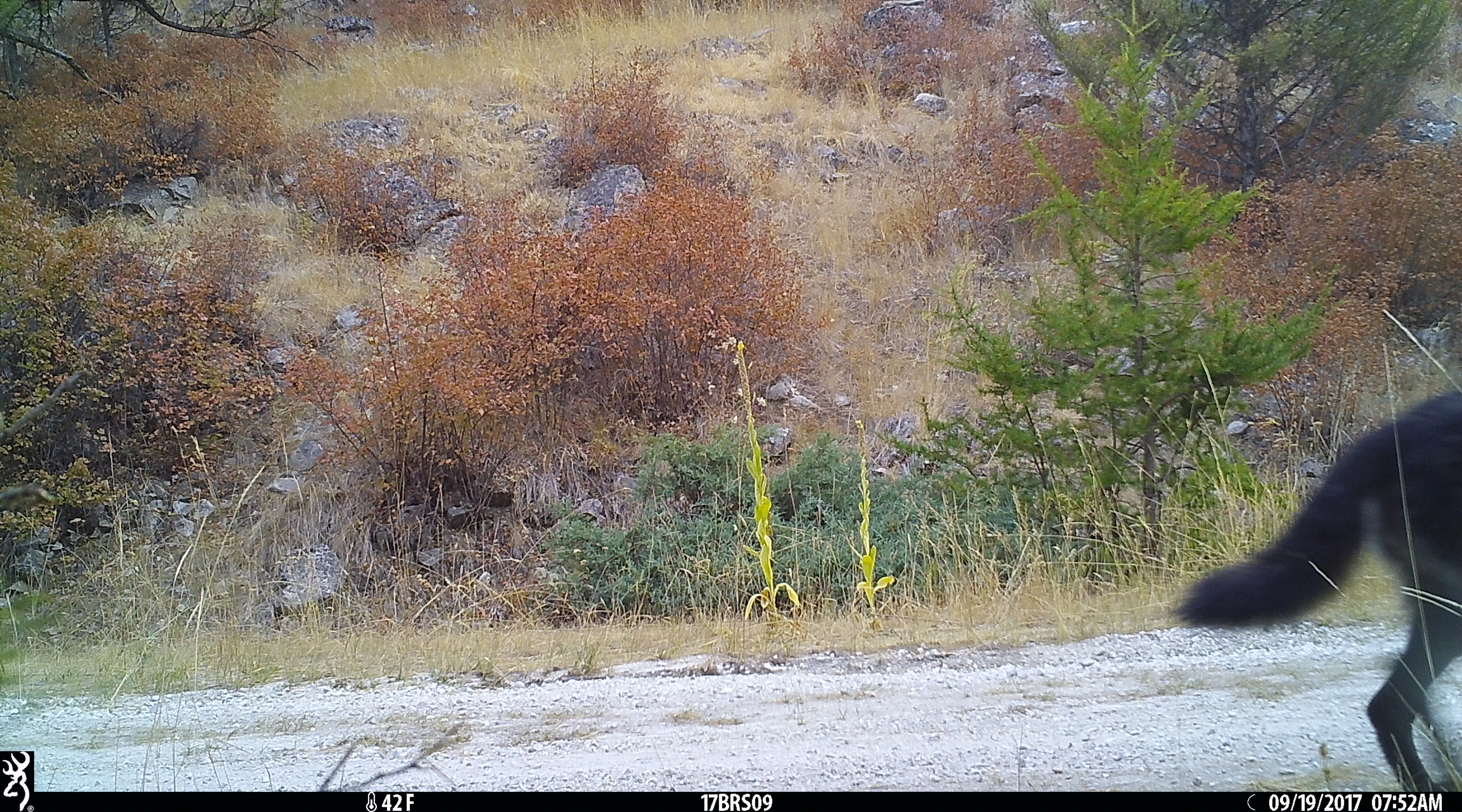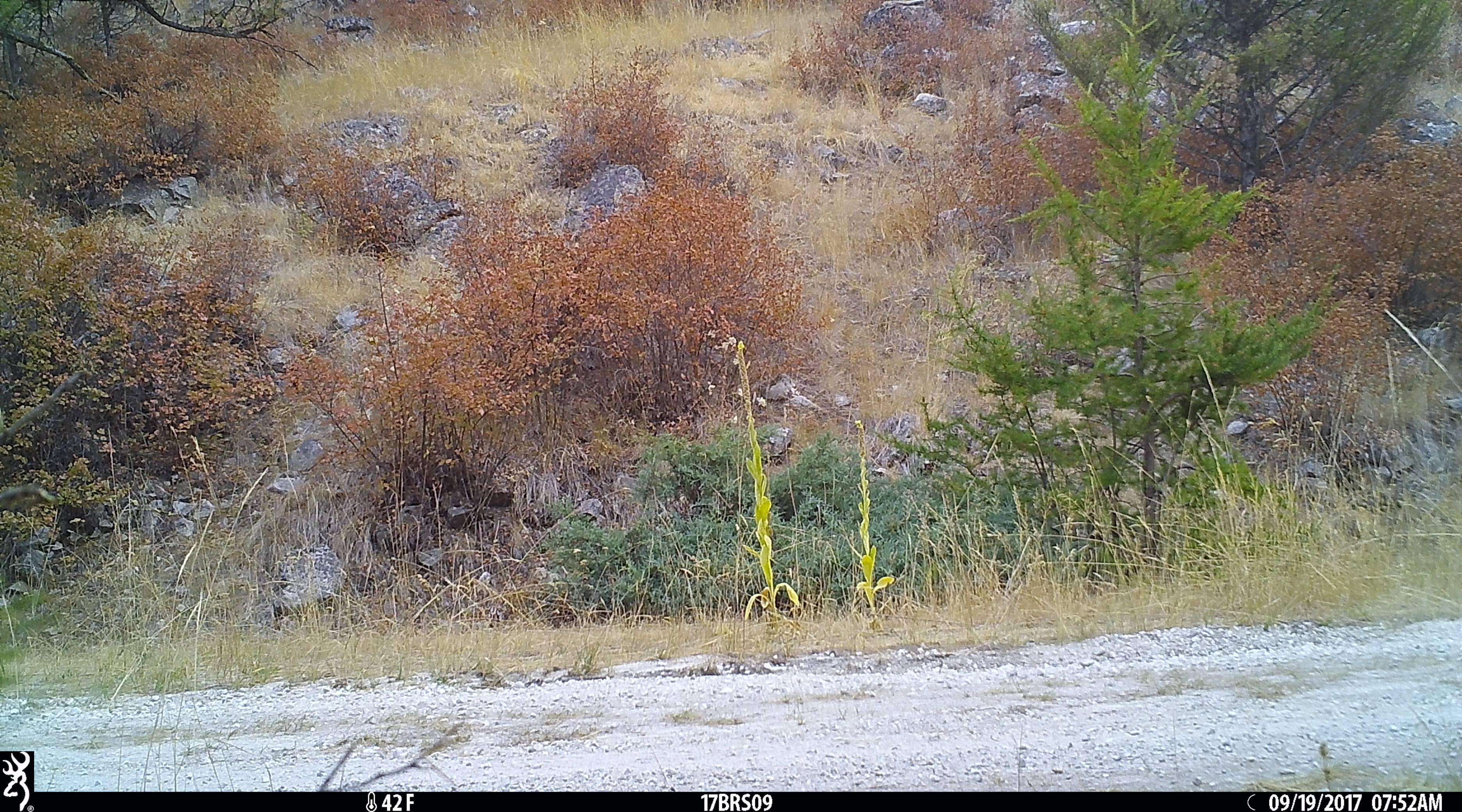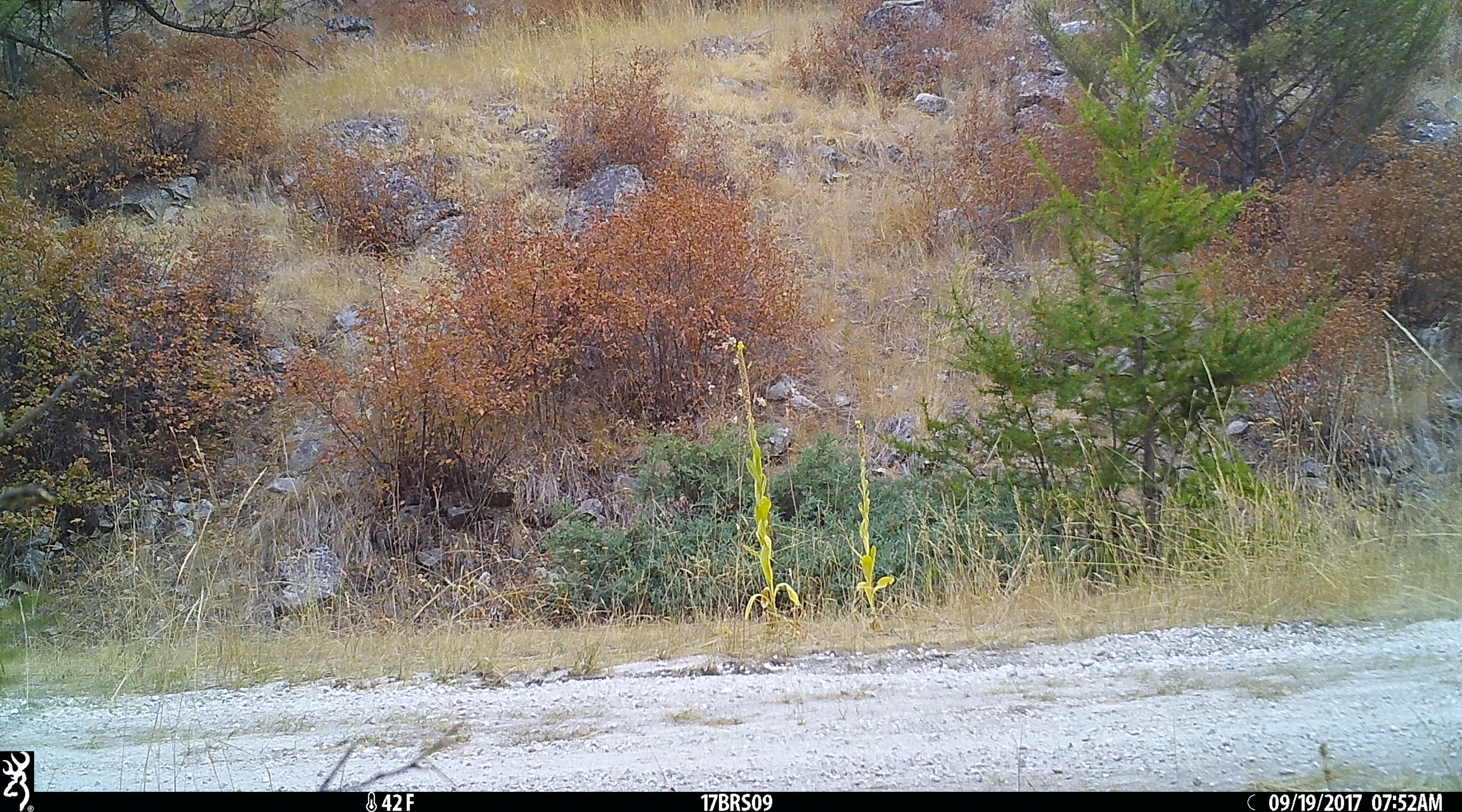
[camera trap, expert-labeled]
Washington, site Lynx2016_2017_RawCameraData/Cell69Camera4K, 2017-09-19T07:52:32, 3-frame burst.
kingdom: Animalia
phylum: Chordata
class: Mammalia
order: Carnivora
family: Canidae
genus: Canis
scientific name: Canis lupus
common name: gray wolf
Canis lupus (gray wolf). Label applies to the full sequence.